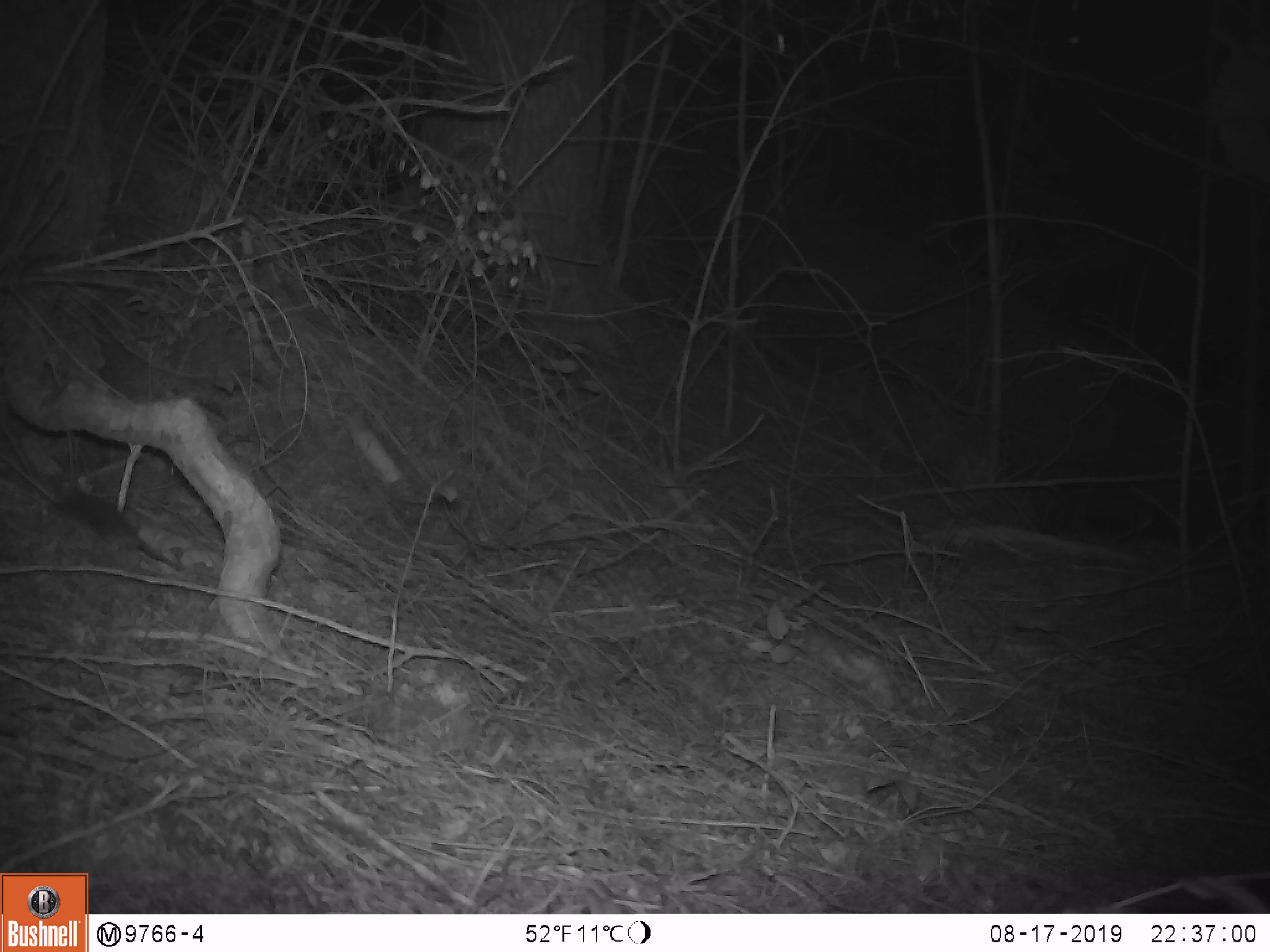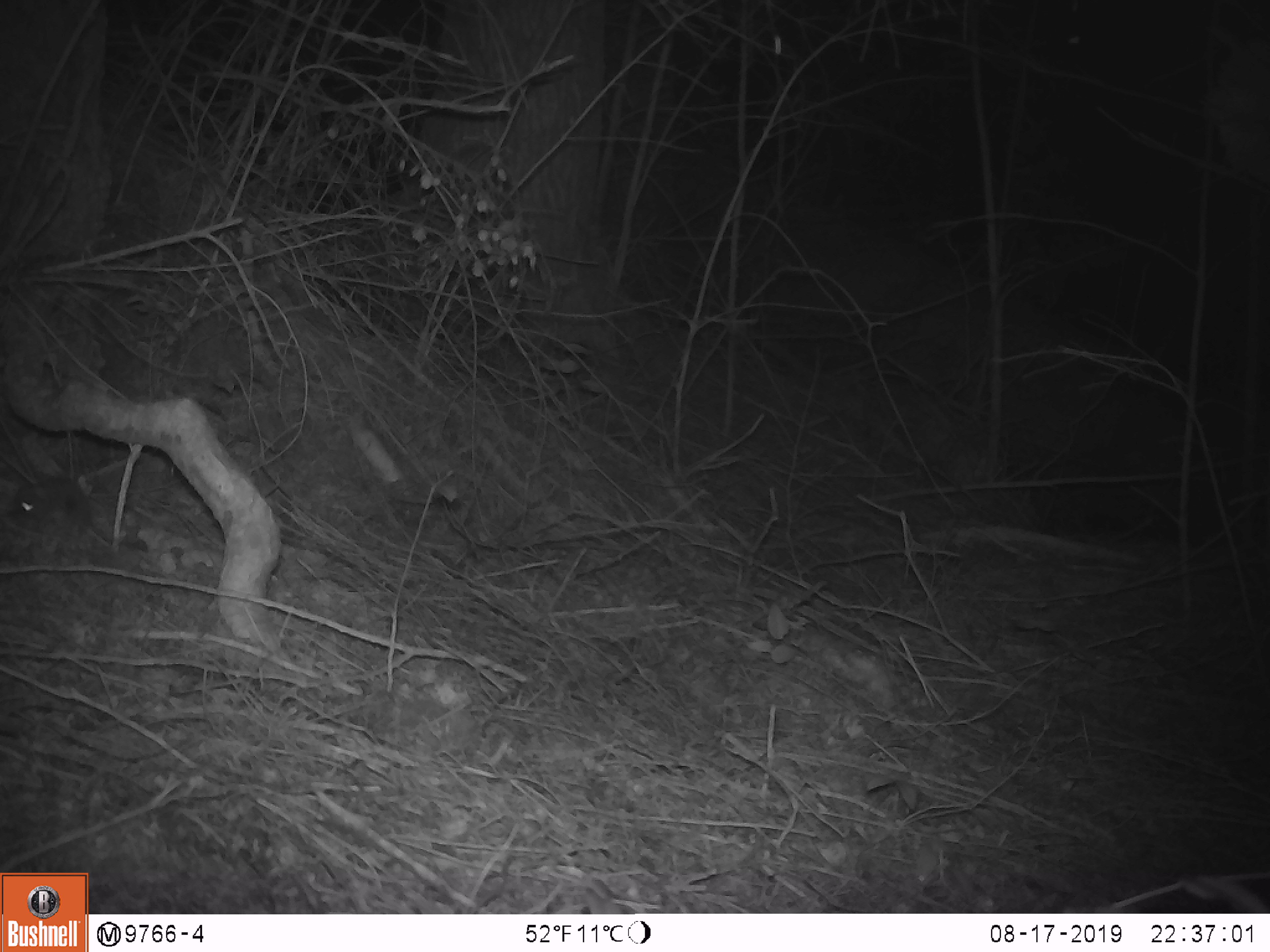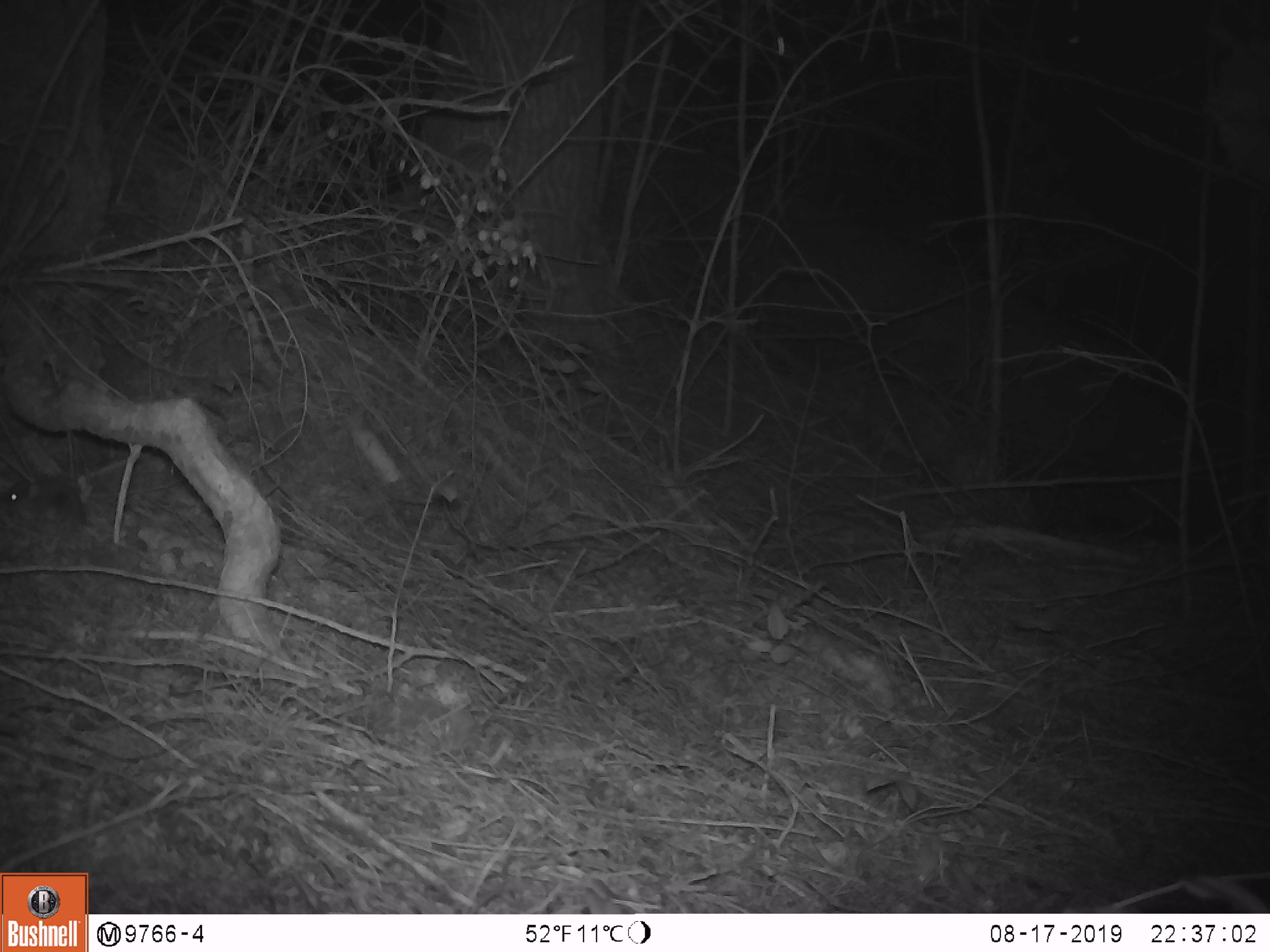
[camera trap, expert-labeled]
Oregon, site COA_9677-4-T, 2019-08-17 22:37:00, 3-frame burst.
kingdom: Animalia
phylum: Chordata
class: Mammalia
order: Rodentia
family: Cricetidae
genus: Neotoma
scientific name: Neotoma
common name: woodrats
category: neotoma species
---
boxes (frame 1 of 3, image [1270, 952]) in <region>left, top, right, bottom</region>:
neotoma species: <region>43, 476, 201, 579</region>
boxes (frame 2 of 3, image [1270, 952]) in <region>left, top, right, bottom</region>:
neotoma species: <region>9, 466, 165, 566</region>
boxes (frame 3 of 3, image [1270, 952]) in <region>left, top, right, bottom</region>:
neotoma species: <region>4, 468, 112, 546</region>